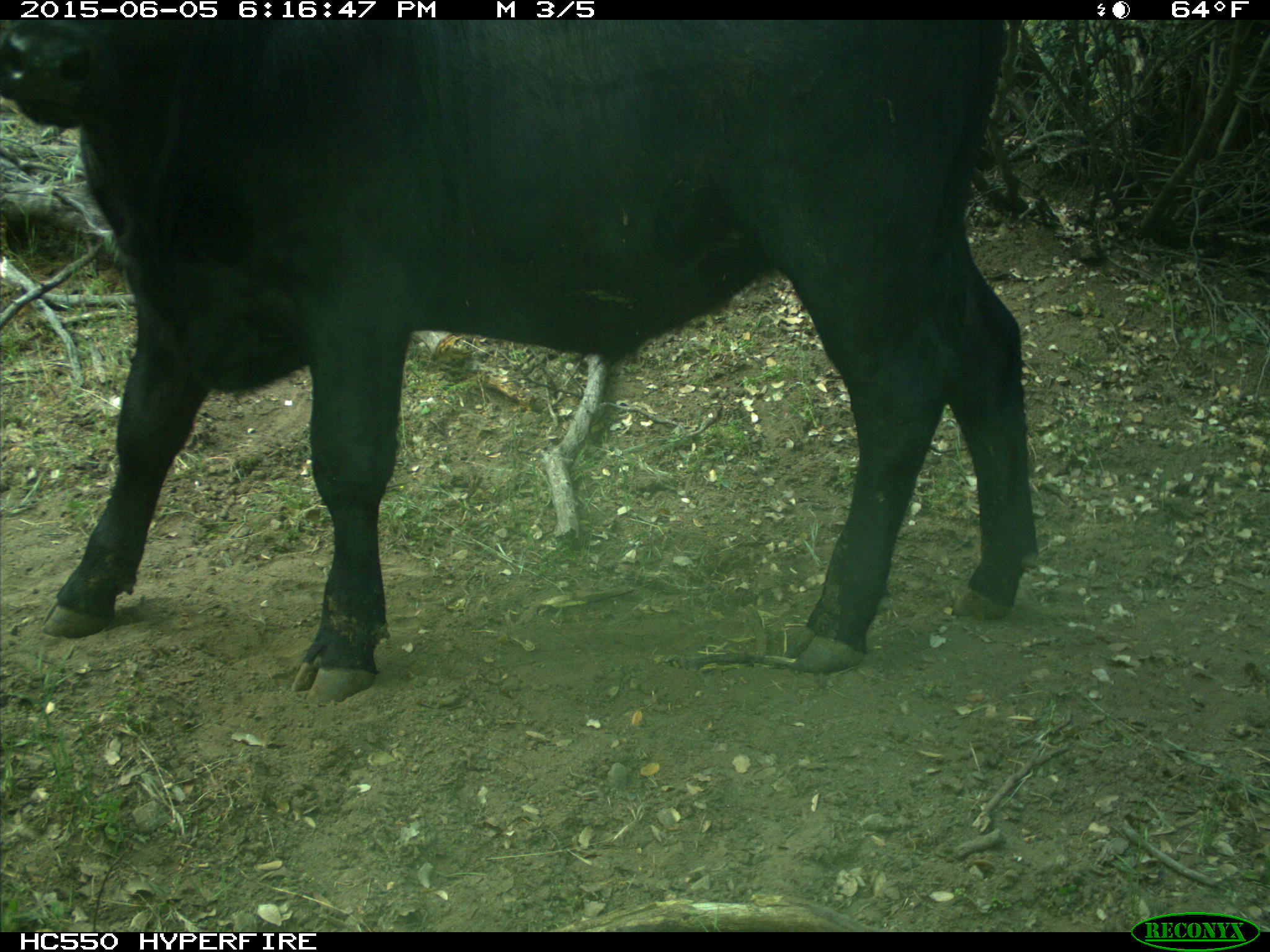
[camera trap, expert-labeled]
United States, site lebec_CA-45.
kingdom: Animalia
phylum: Chordata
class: Mammalia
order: Artiodactyla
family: Bovidae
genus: Bos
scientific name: Bos taurus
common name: domestic cow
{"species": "Bos taurus (domestic cow)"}